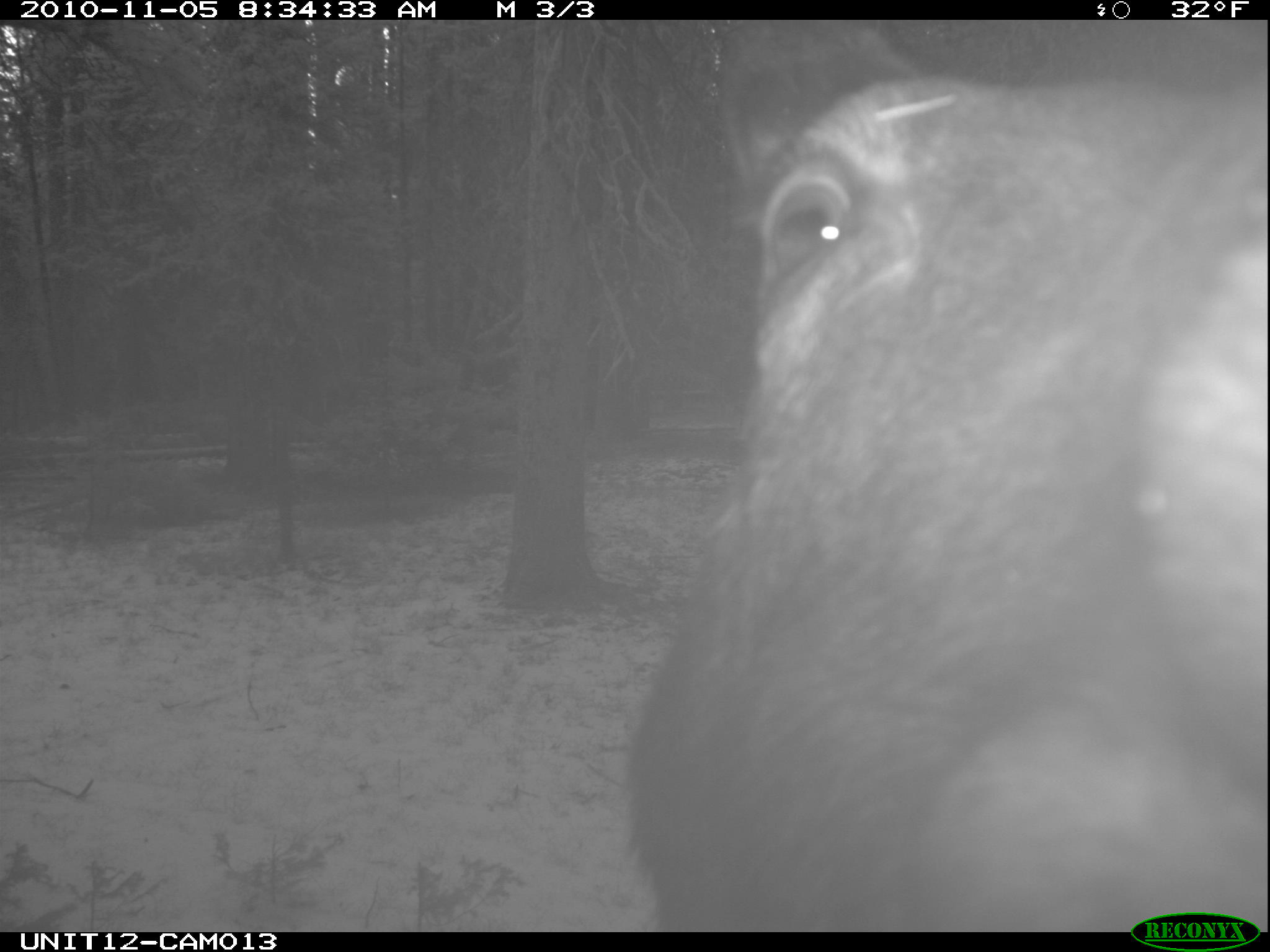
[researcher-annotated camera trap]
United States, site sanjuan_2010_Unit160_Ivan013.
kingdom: Animalia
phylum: Chordata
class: Mammalia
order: Artiodactyla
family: Cervidae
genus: Alces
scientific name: Alces alces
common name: moose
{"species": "Alces alces (moose)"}